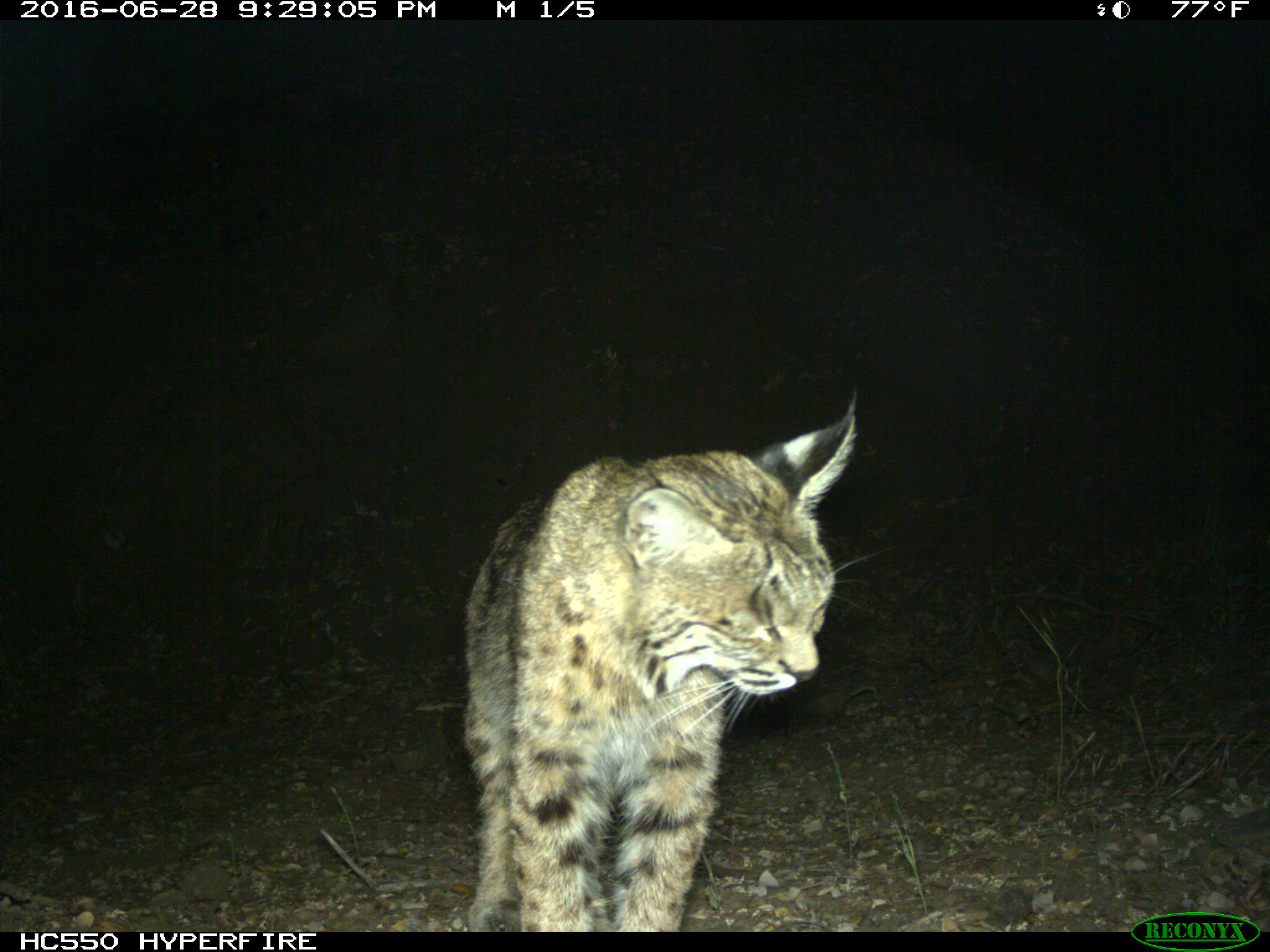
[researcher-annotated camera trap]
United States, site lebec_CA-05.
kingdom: Animalia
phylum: Chordata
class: Mammalia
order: Carnivora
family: Felidae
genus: Lynx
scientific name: Lynx rufus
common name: bobcat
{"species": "Lynx rufus (bobcat)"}